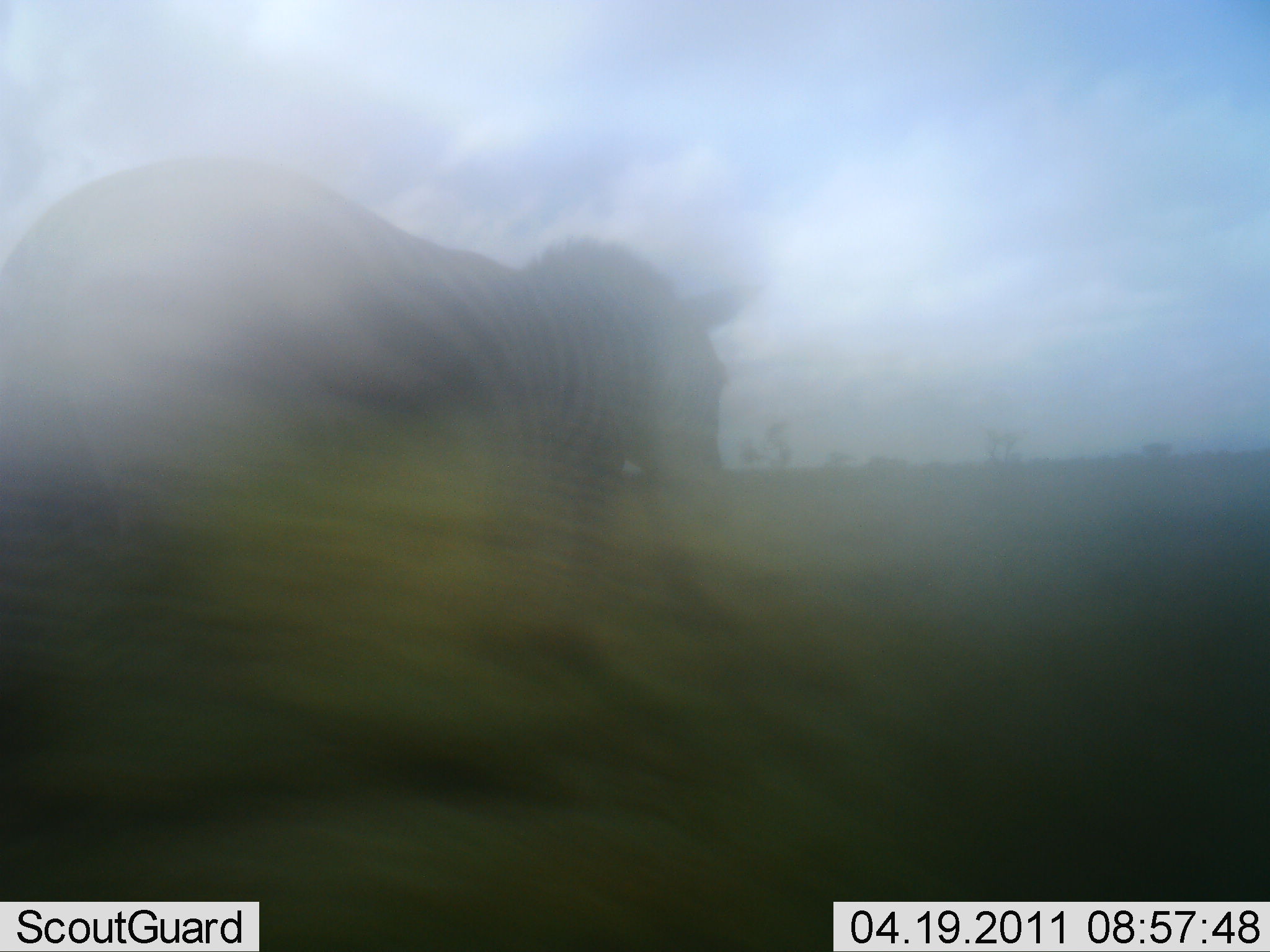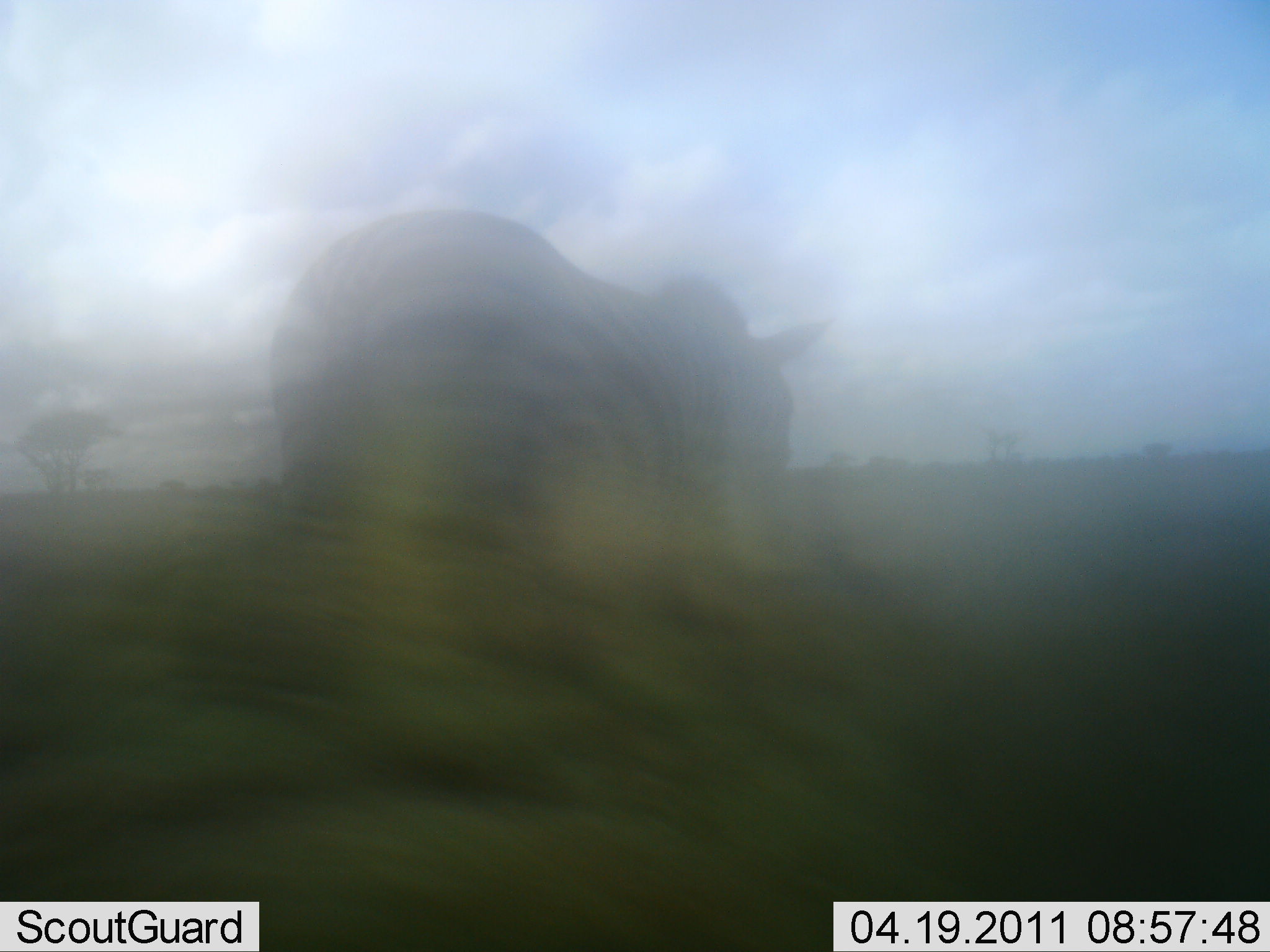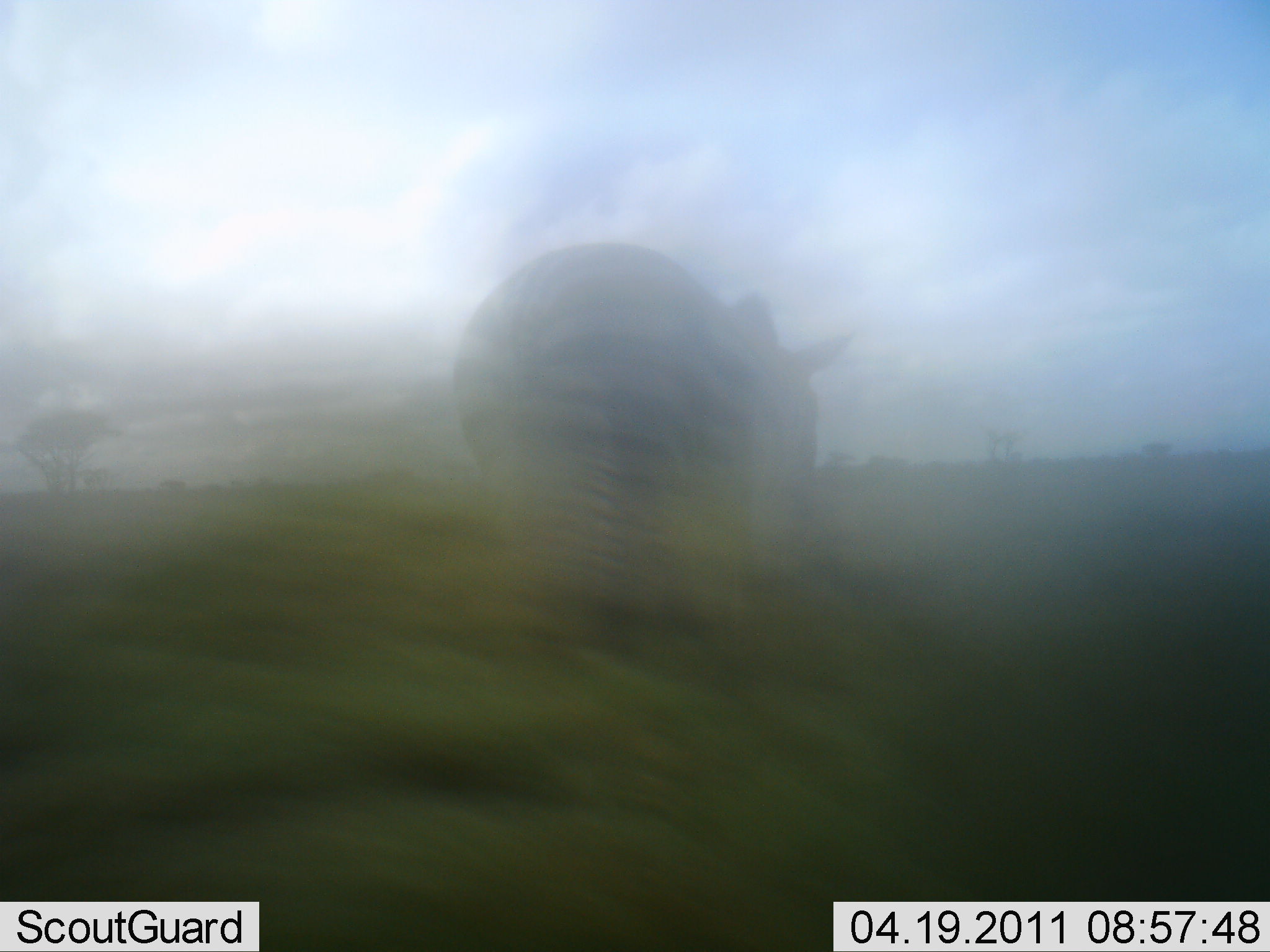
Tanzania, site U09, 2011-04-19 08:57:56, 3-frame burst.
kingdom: Animalia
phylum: Chordata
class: Mammalia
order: Perissodactyla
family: Equidae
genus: Equus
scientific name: Equus quagga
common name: plains zebra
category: zebra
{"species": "zebra (plains zebra) (Equus quagga)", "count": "1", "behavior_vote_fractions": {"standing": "9%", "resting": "0%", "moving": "91%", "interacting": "0%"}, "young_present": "0%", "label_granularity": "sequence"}